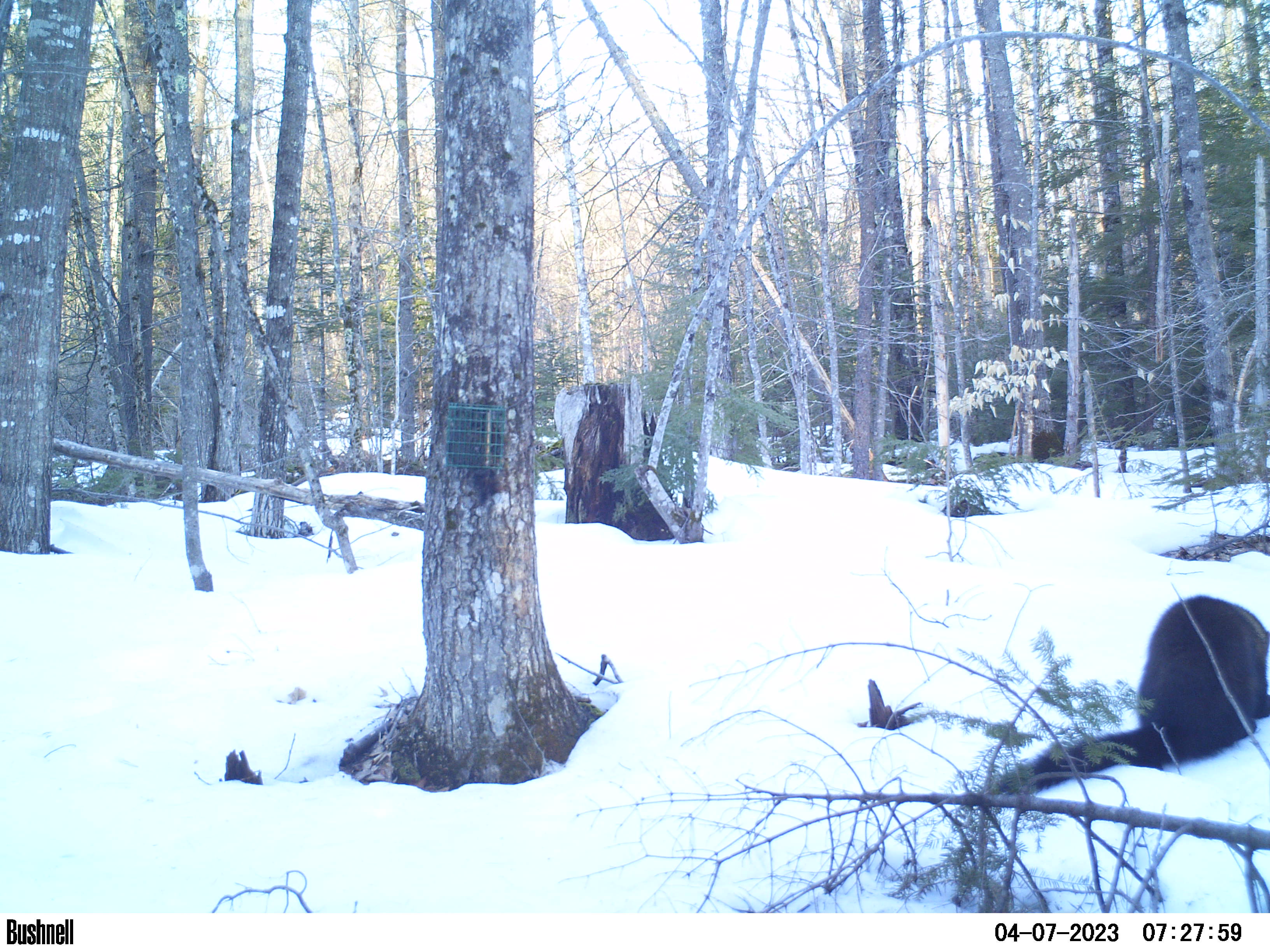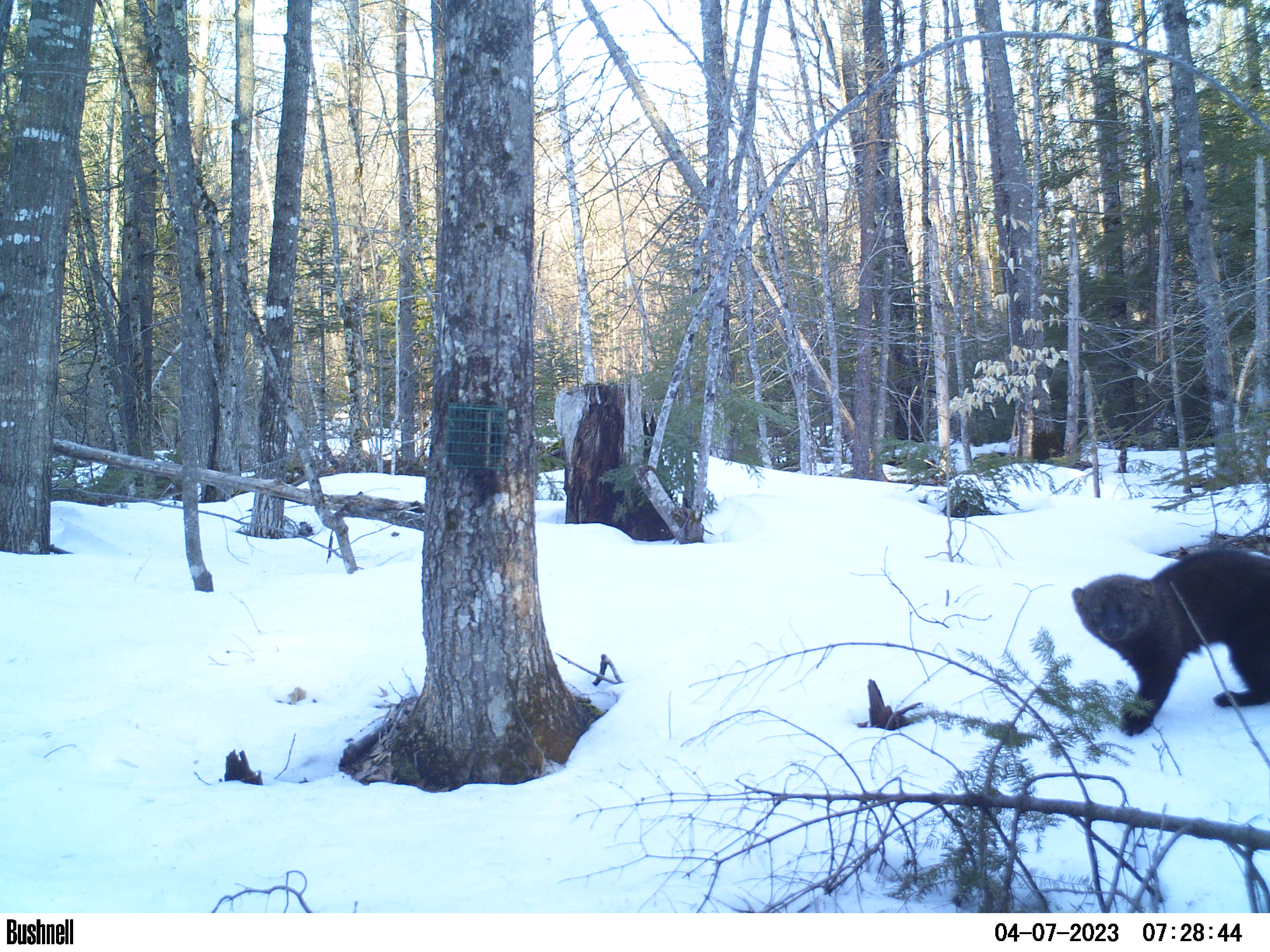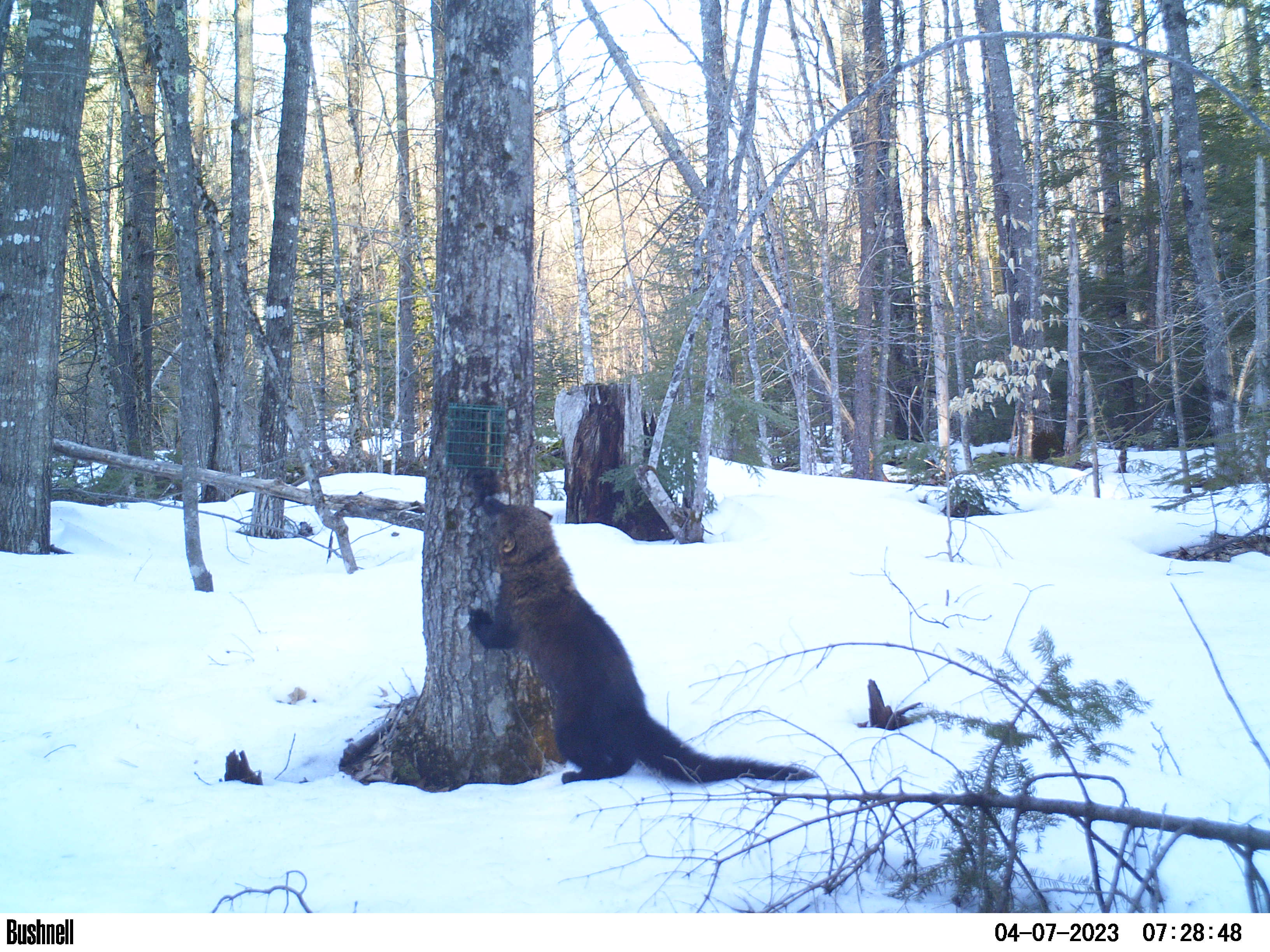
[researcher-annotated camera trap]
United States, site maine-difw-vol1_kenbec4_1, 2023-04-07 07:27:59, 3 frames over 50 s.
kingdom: Animalia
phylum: Chordata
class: Mammalia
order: Carnivora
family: Mustelidae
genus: Pekania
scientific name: Pekania pennanti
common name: fisher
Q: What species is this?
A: Fisher (Pekania pennanti).